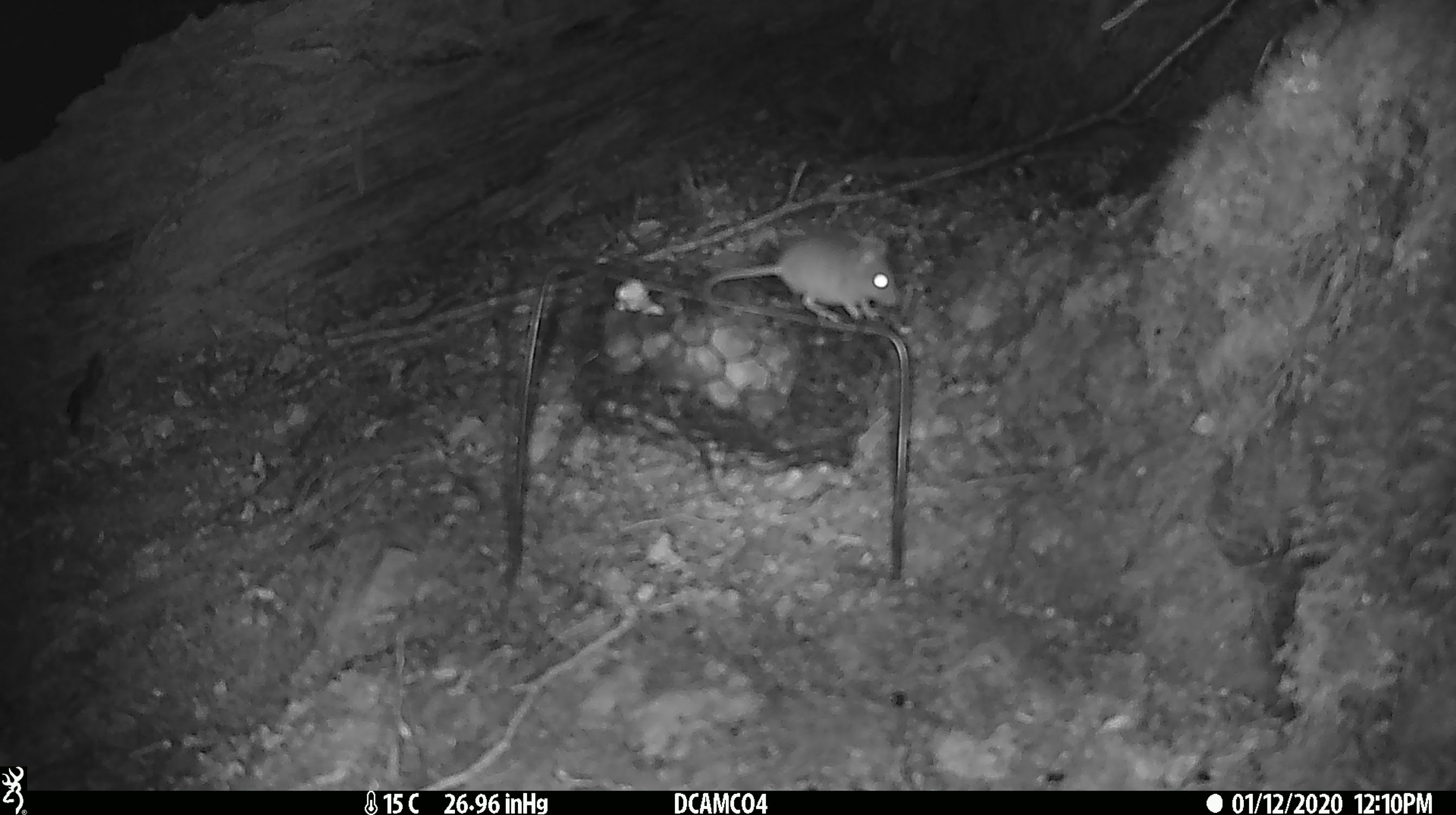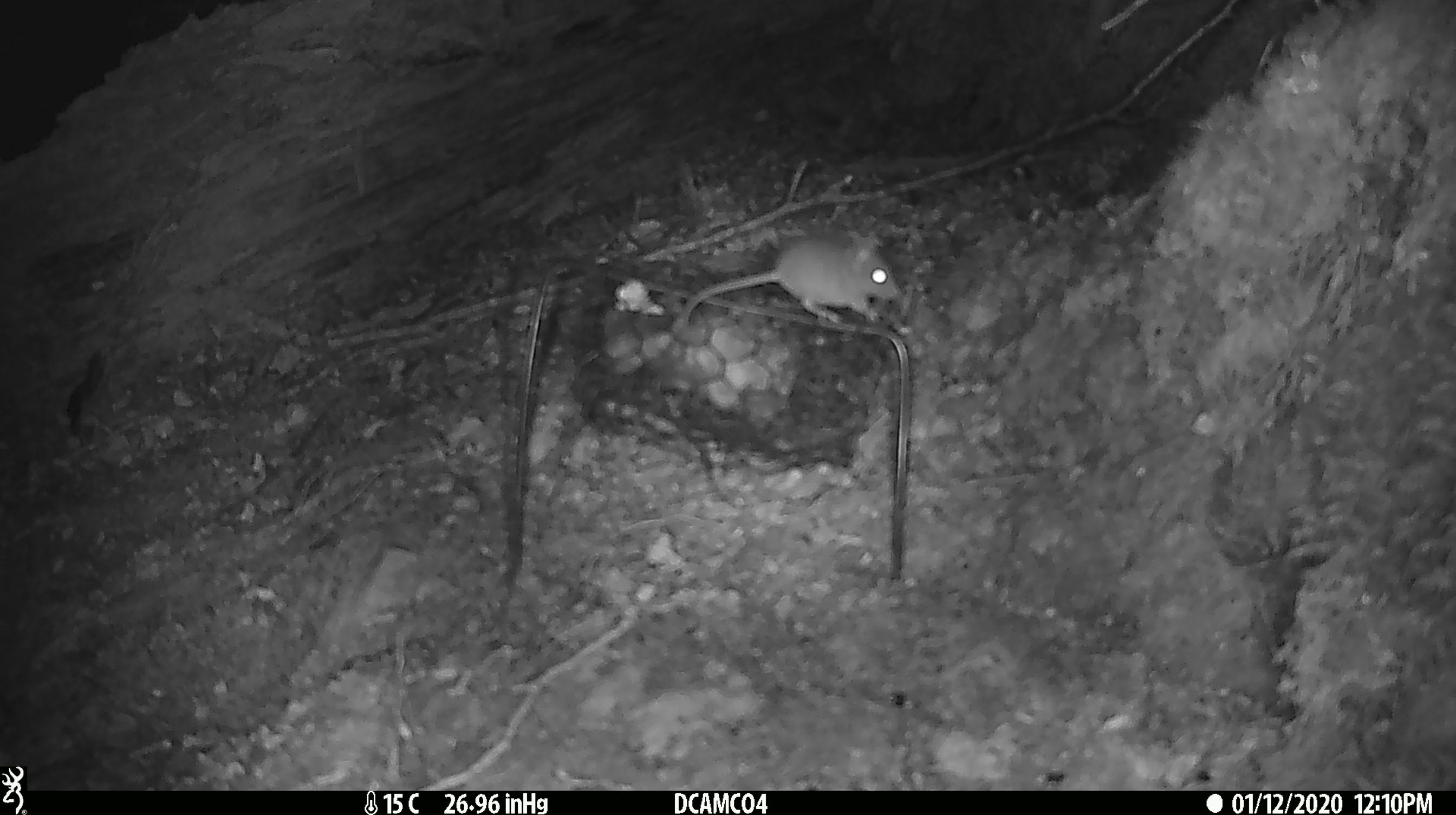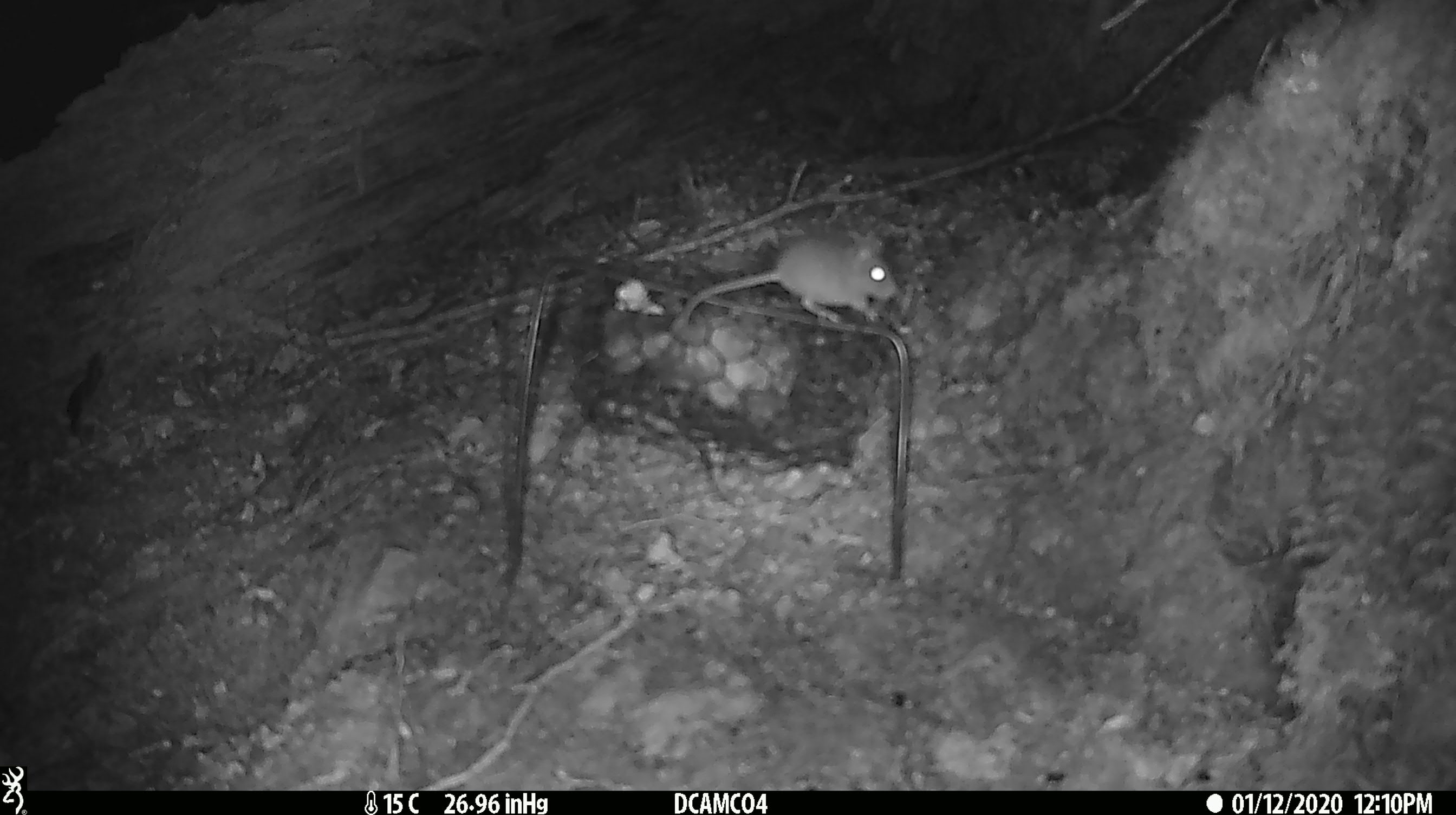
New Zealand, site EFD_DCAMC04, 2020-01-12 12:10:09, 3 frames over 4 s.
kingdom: Animalia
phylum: Chordata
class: Mammalia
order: Rodentia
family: Muridae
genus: Mus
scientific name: Mus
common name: mouse